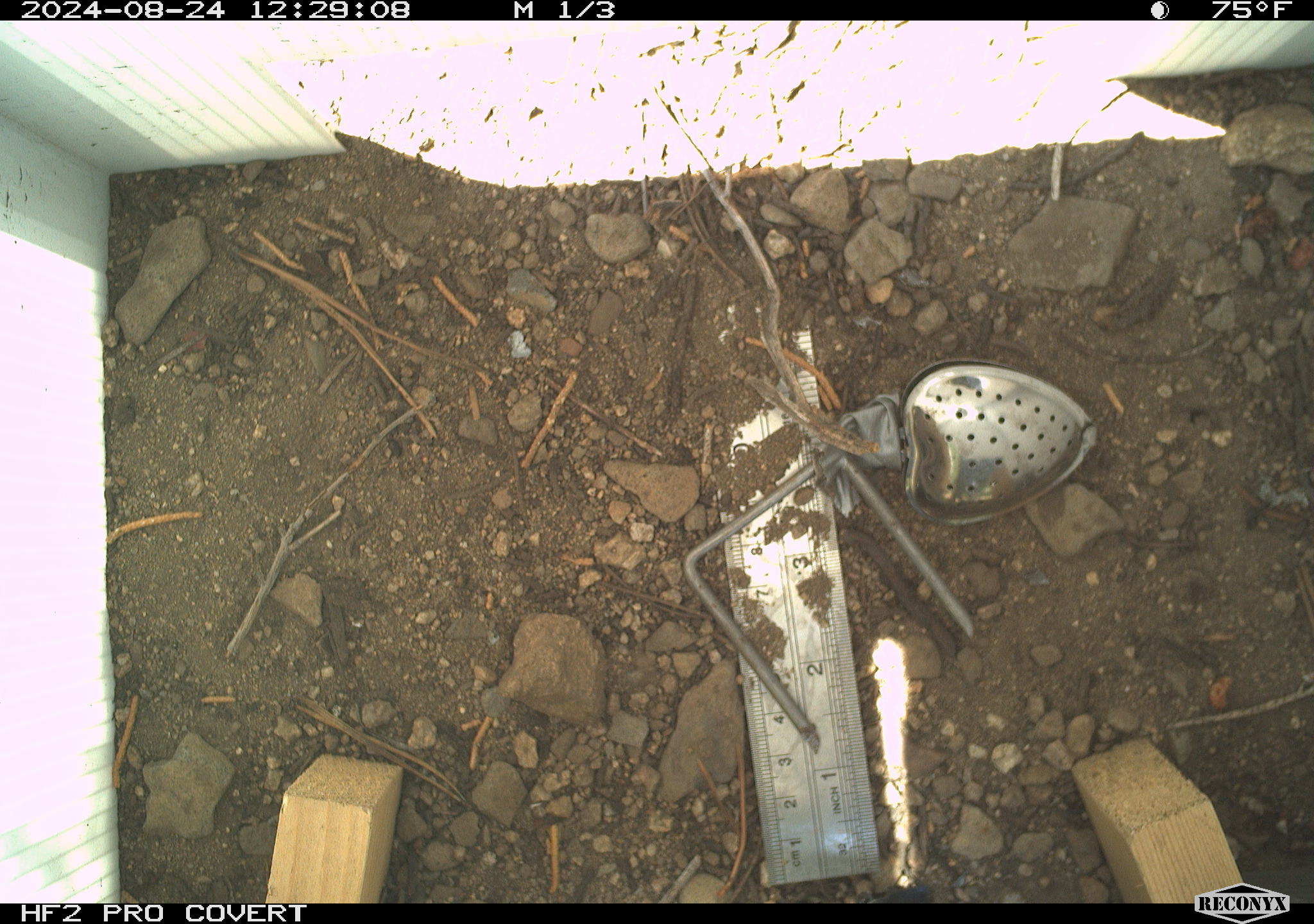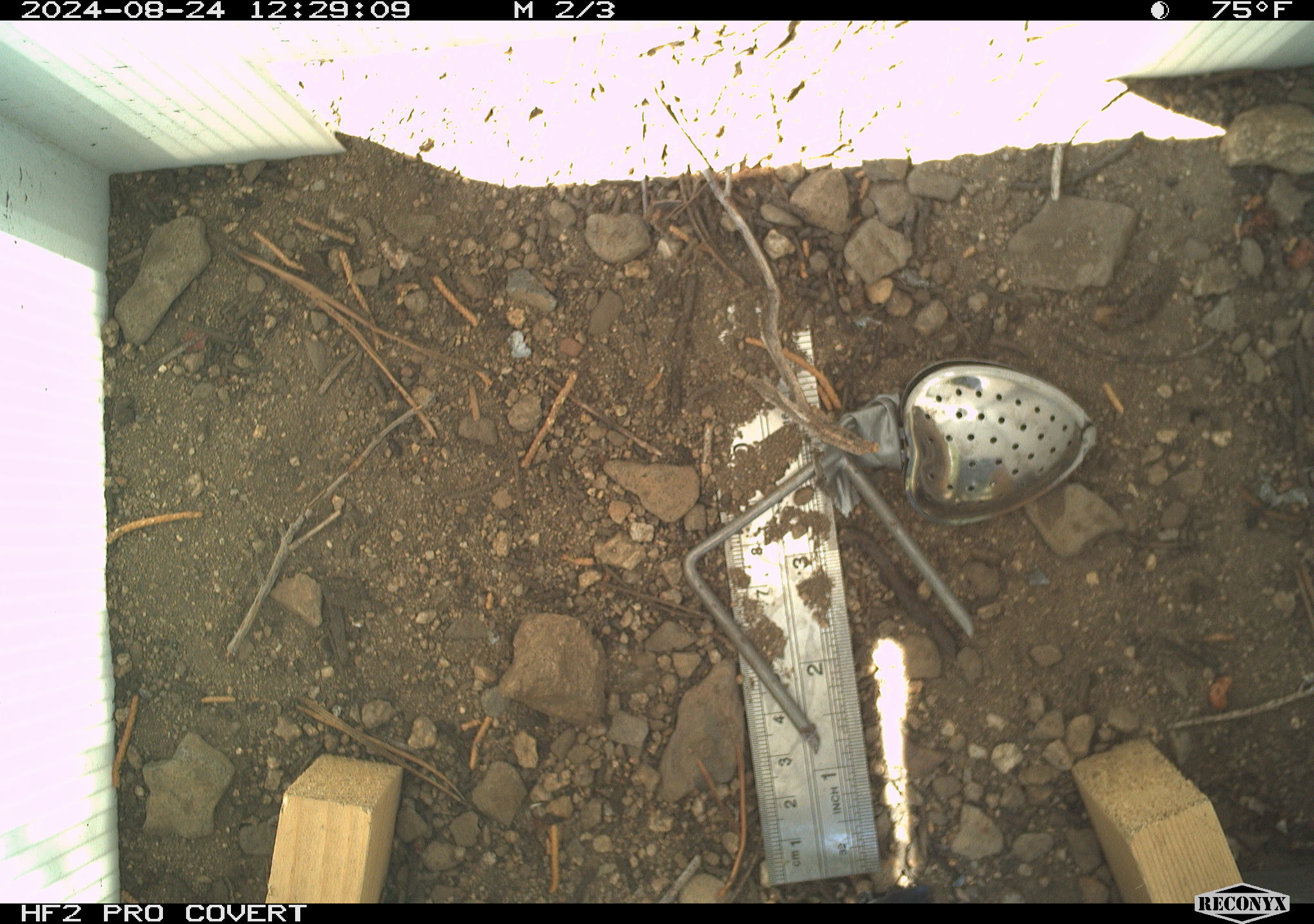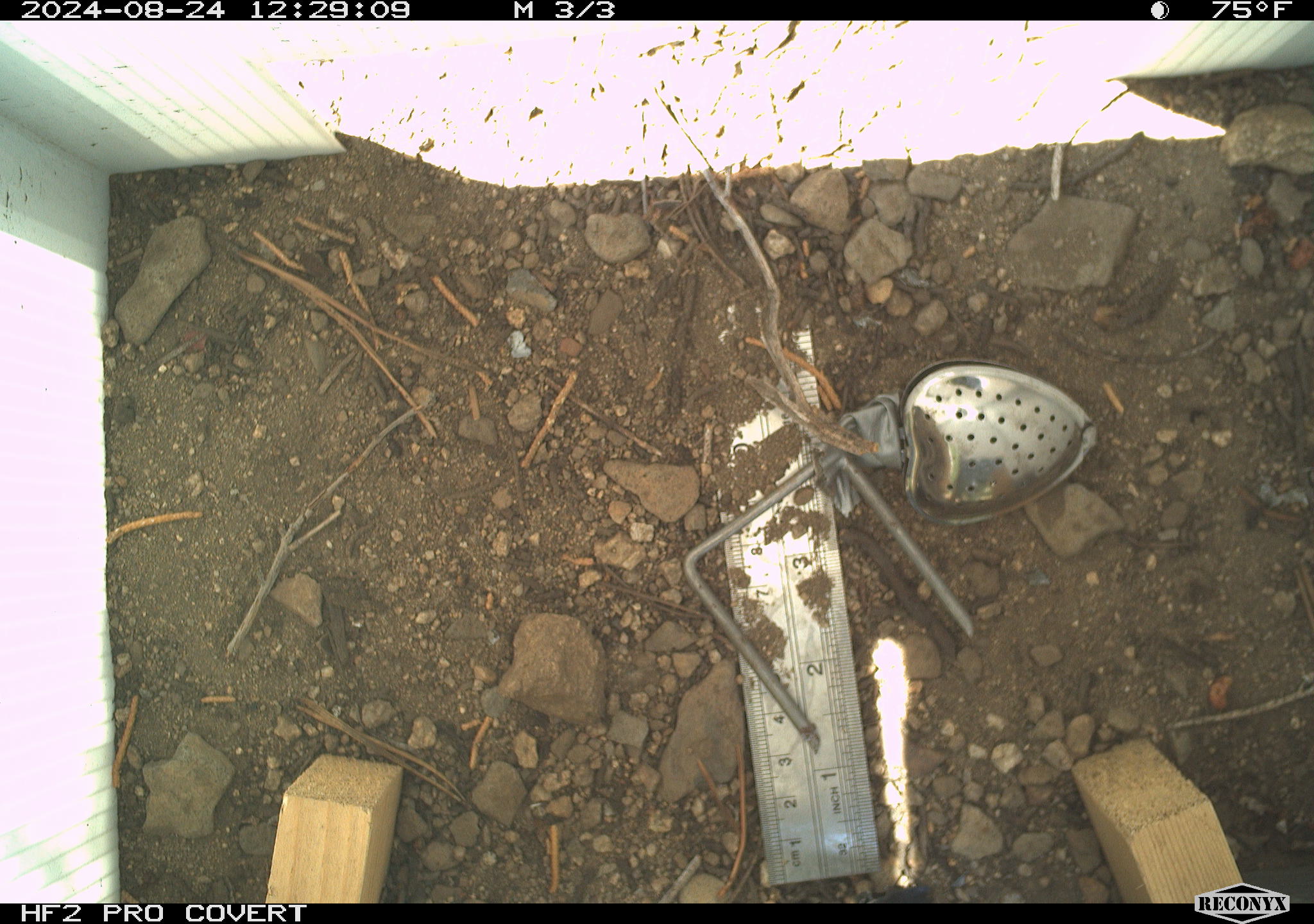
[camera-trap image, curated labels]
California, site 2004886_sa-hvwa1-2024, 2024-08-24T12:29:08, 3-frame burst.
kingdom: Animalia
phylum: Chordata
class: Mammalia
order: Rodentia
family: Sciuridae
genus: Neotamias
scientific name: Neotamias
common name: western chipmunks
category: neotamias species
Neotamias species (western chipmunks) (Neotamias).